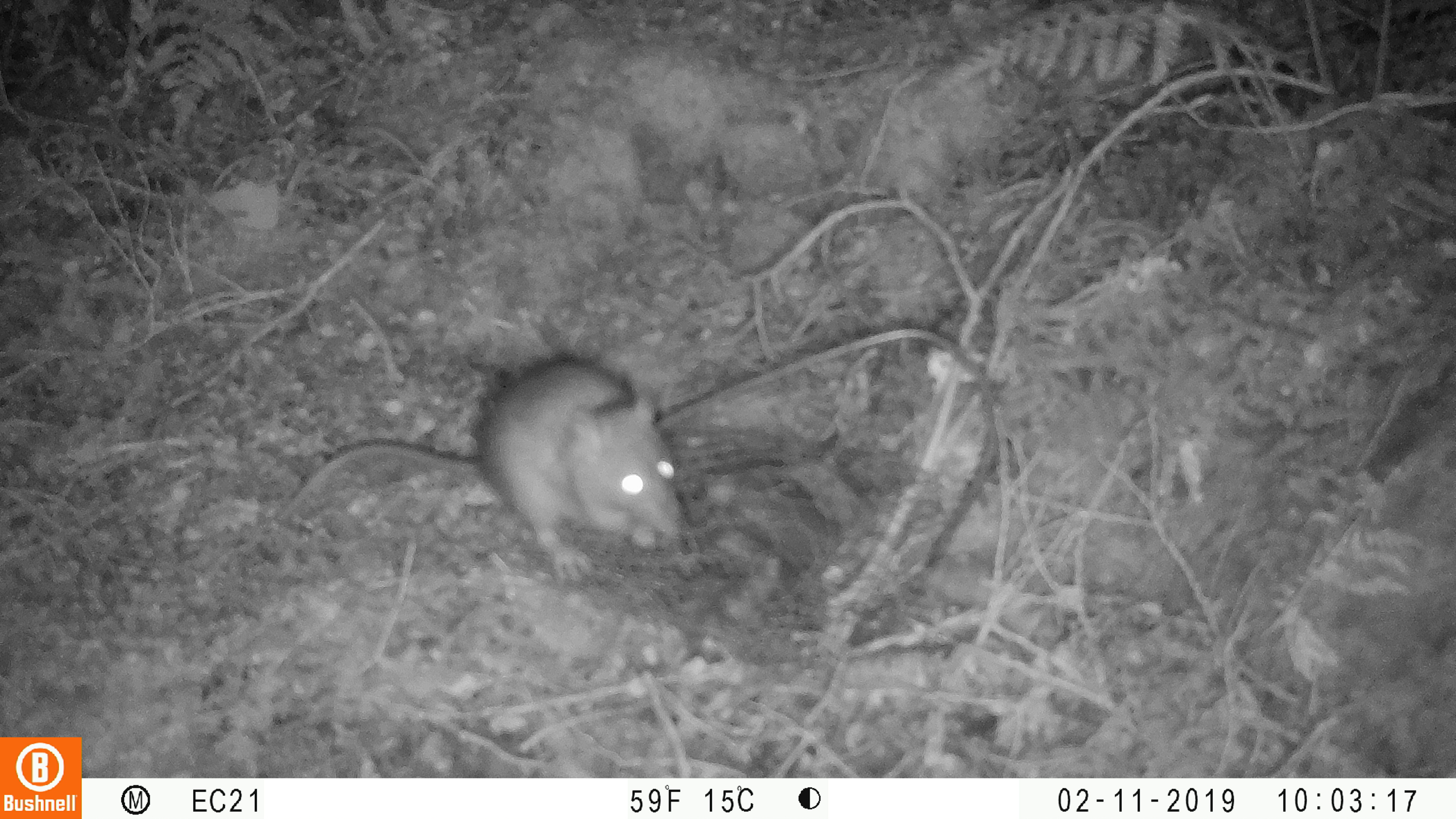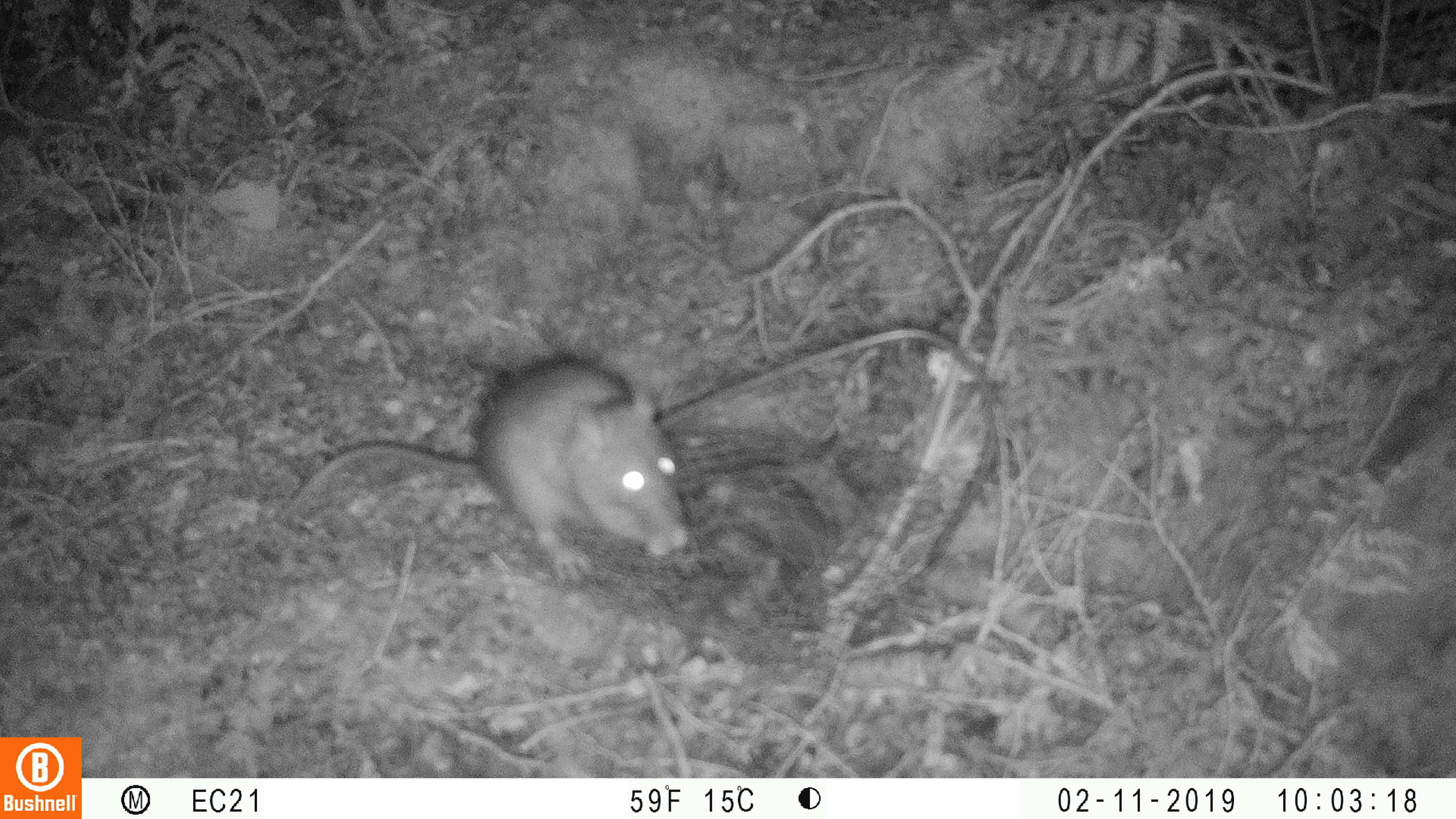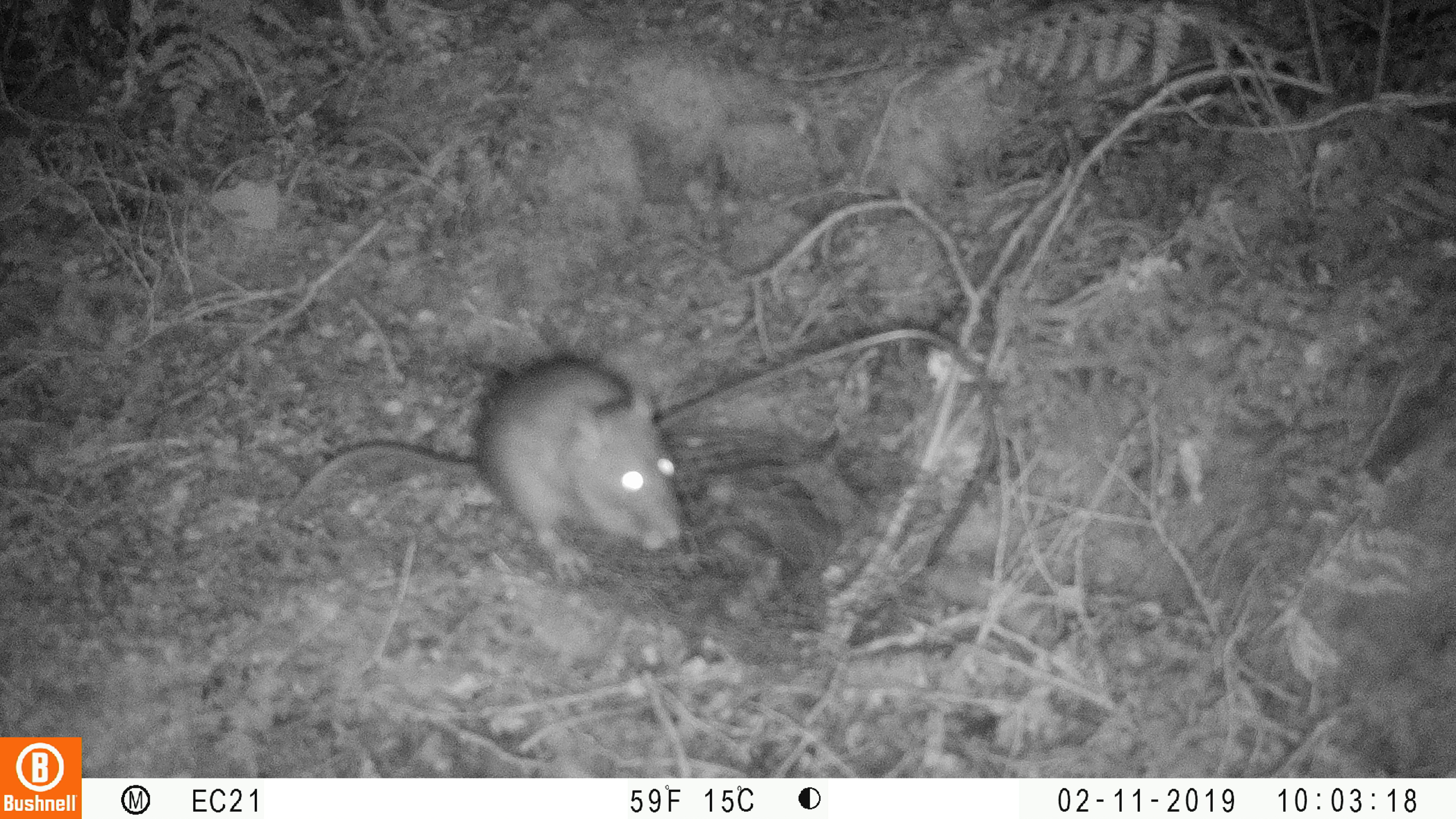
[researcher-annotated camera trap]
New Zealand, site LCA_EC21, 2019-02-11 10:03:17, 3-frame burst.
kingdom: Animalia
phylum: Chordata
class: Mammalia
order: Rodentia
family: Muridae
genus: Rattus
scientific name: Rattus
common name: rat